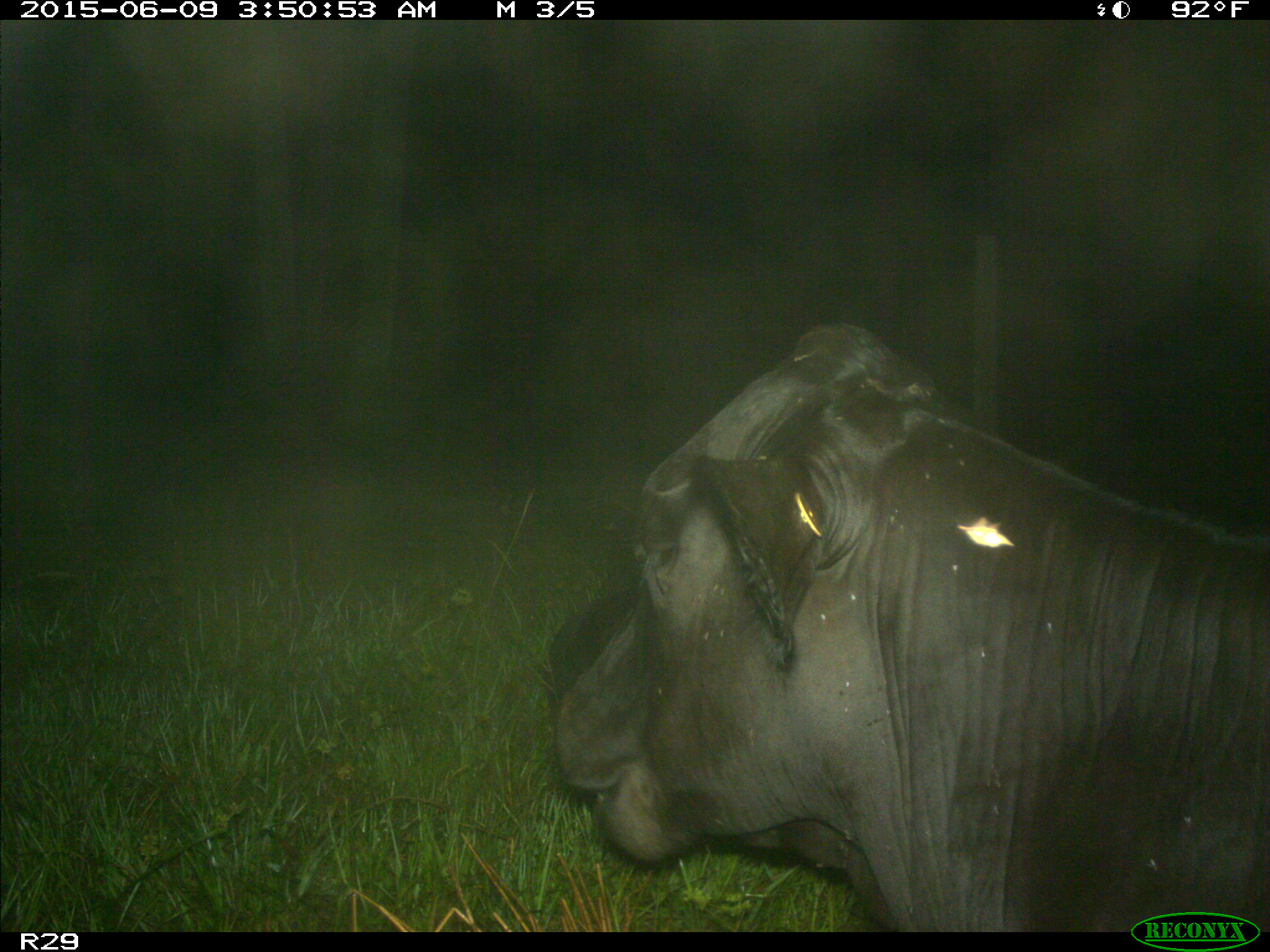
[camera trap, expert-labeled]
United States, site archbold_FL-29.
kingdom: Animalia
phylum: Chordata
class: Mammalia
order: Artiodactyla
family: Bovidae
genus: Bos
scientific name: Bos taurus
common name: domestic cow